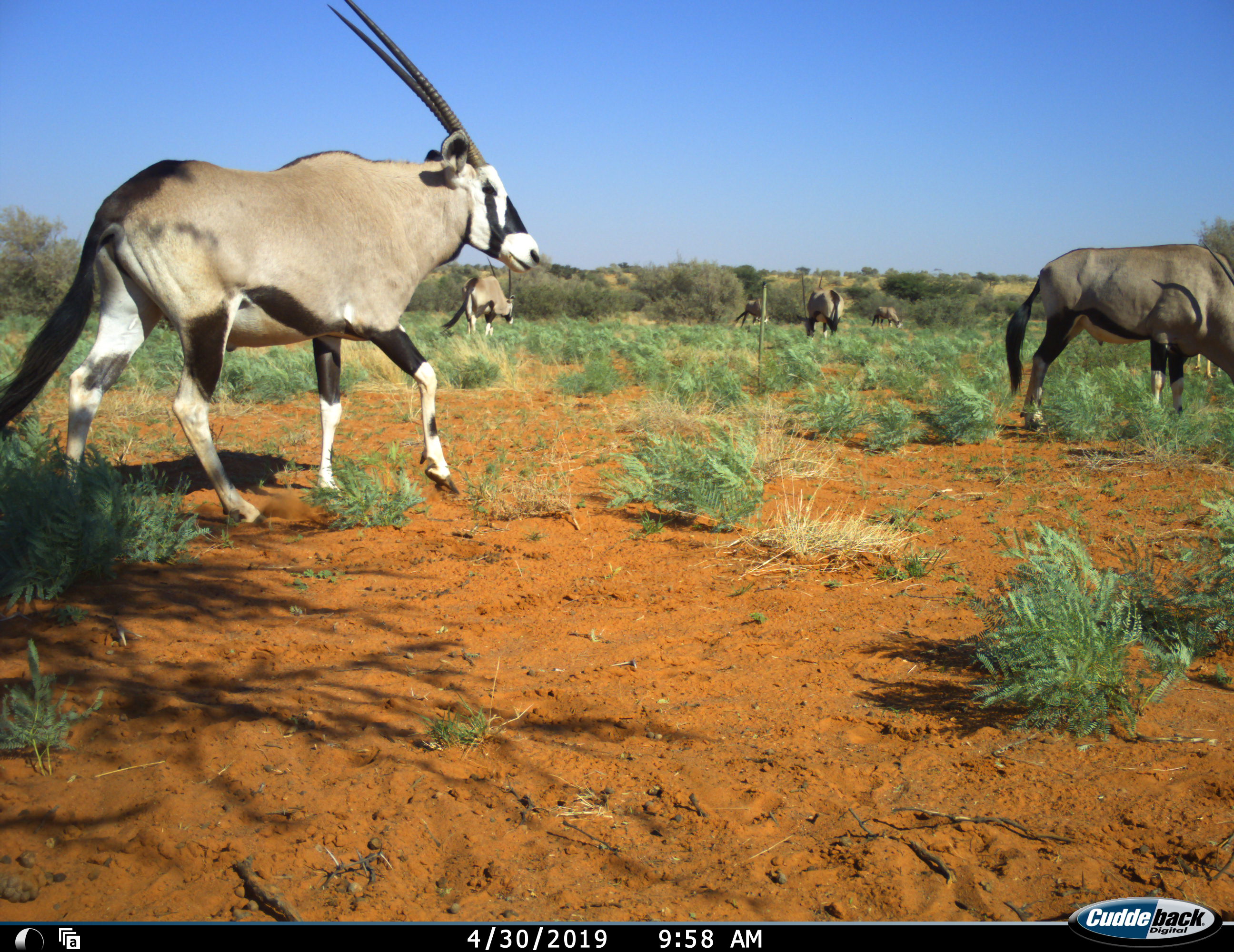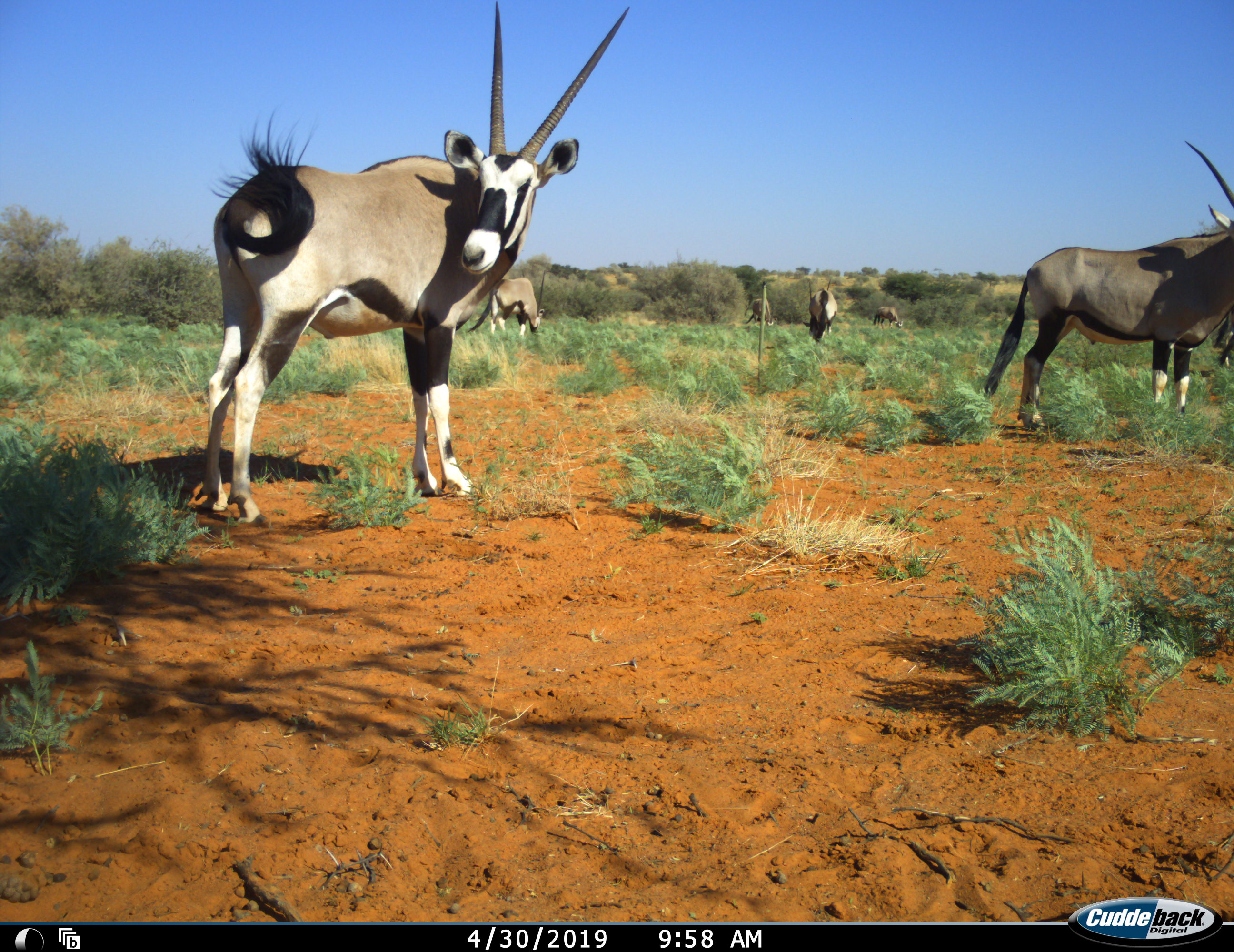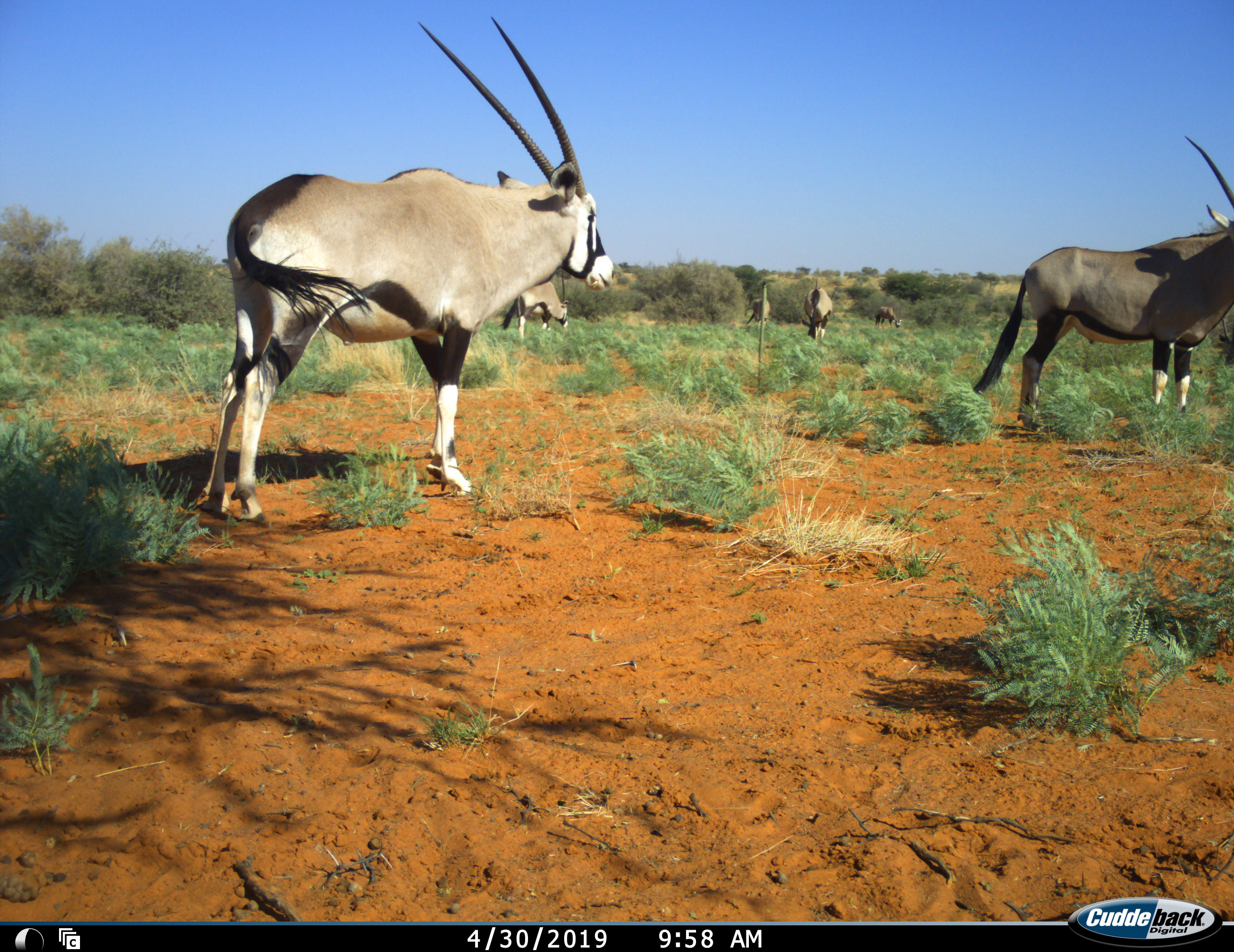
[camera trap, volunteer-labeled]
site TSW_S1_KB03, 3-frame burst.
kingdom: Animalia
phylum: Chordata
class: Mammalia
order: Artiodactyla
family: Bovidae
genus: Oryx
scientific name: Oryx gazella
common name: gemsbok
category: oryx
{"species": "oryx (gemsbok) (Oryx gazella)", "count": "7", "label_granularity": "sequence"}